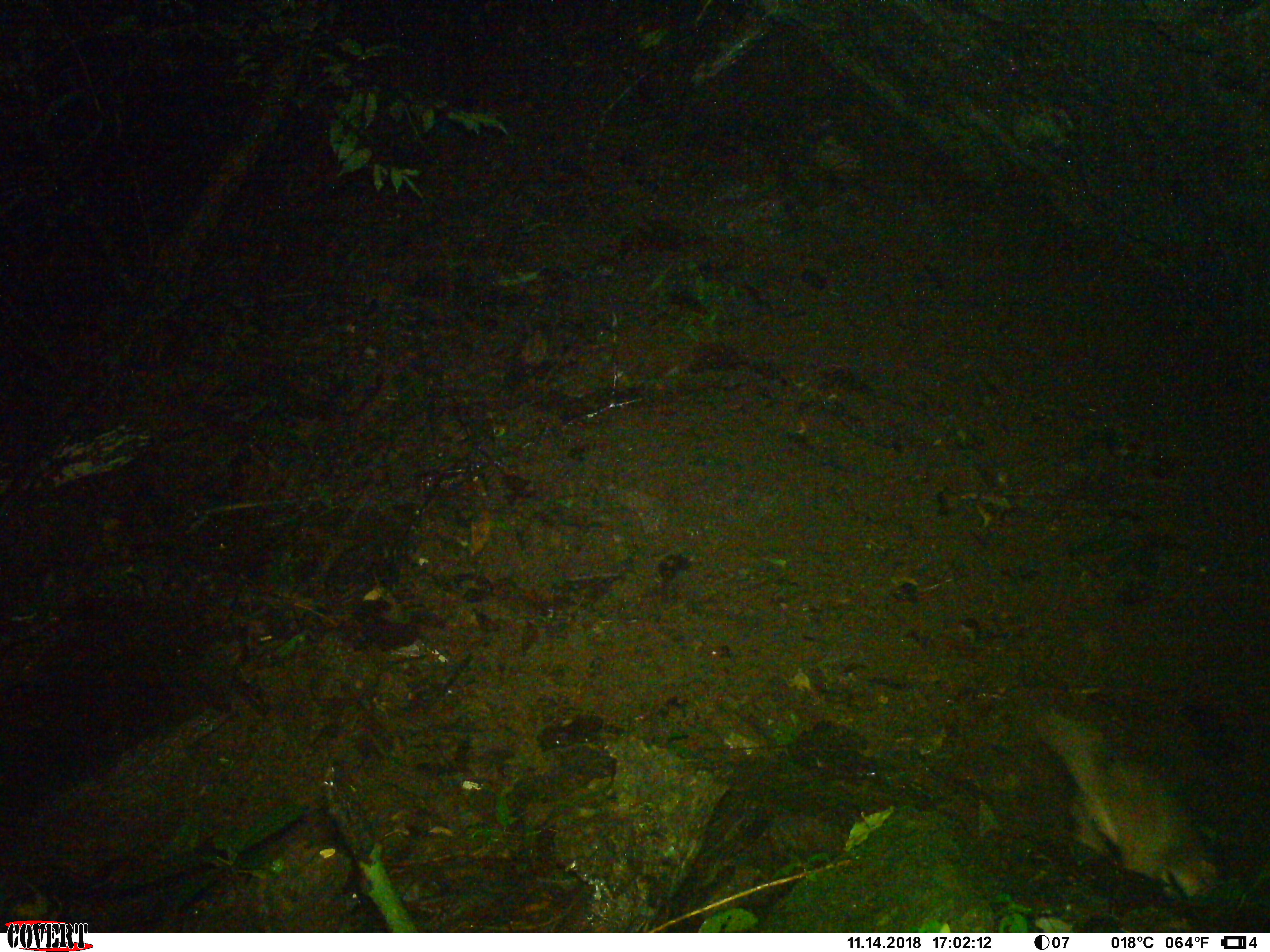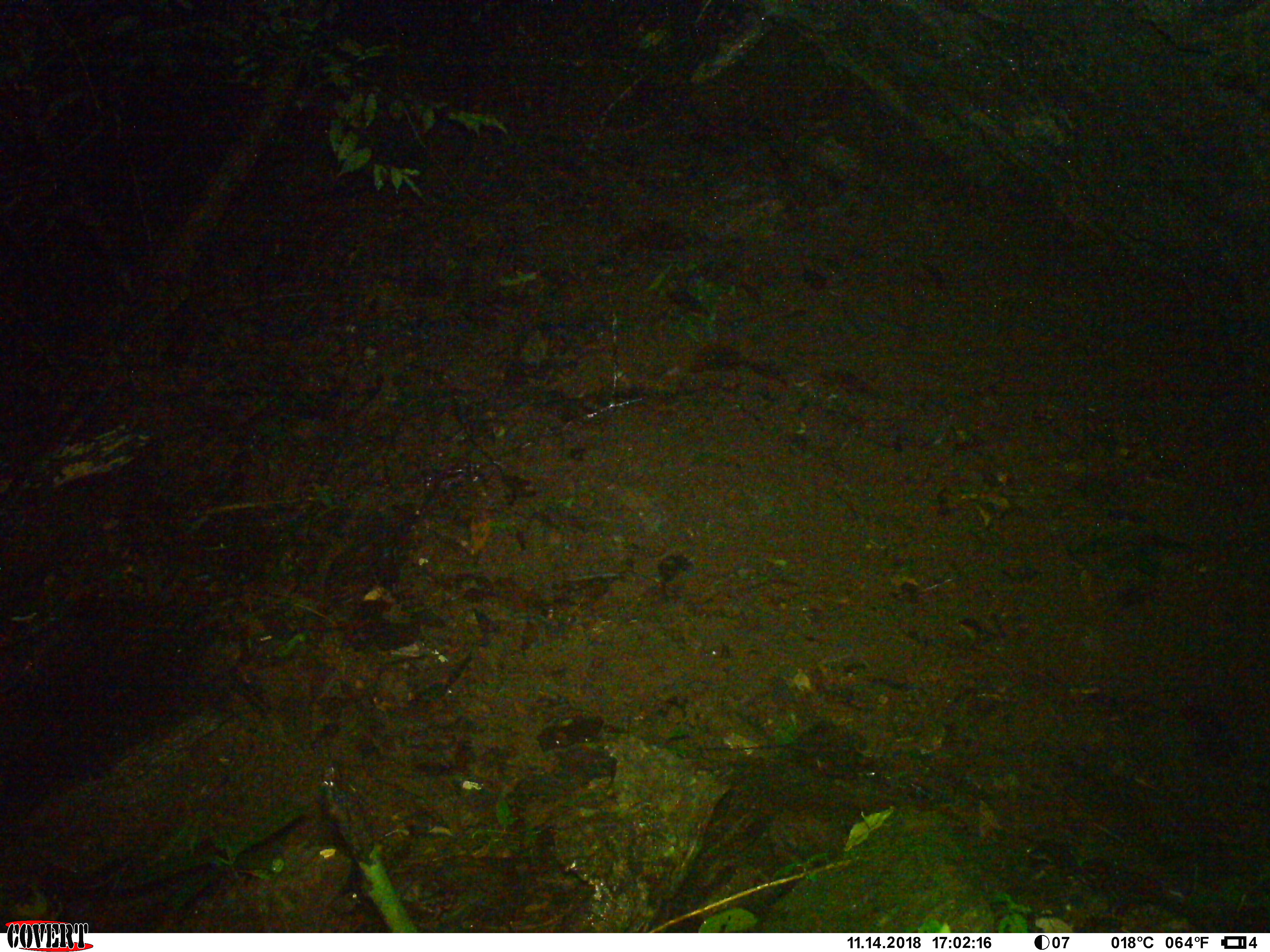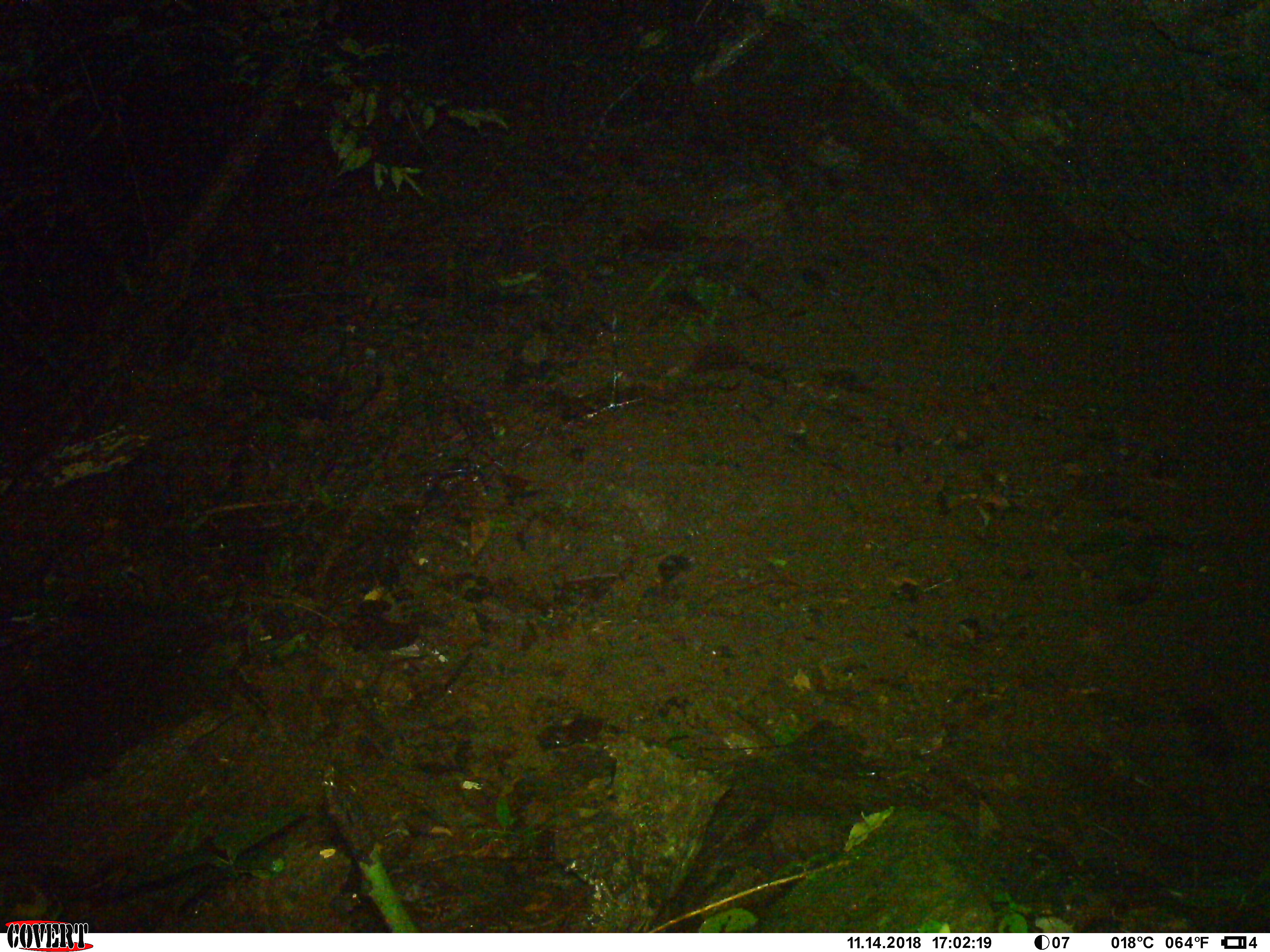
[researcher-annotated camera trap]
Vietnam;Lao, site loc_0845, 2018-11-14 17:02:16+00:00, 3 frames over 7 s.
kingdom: Animalia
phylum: Chordata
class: Mammalia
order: Carnivora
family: Mustelidae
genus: Melogale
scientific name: Melogale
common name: ferret badger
Ferret badger (Melogale). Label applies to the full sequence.